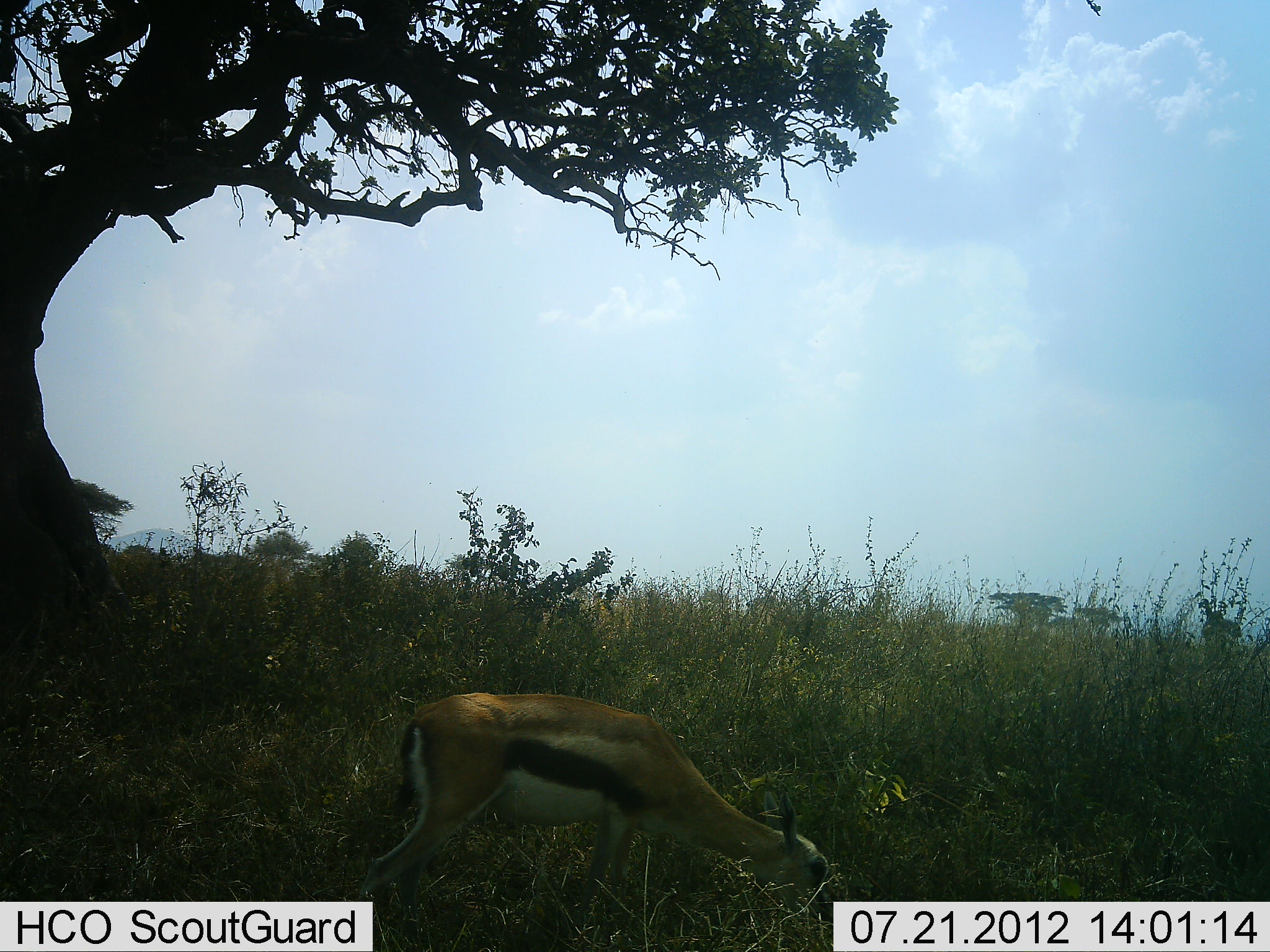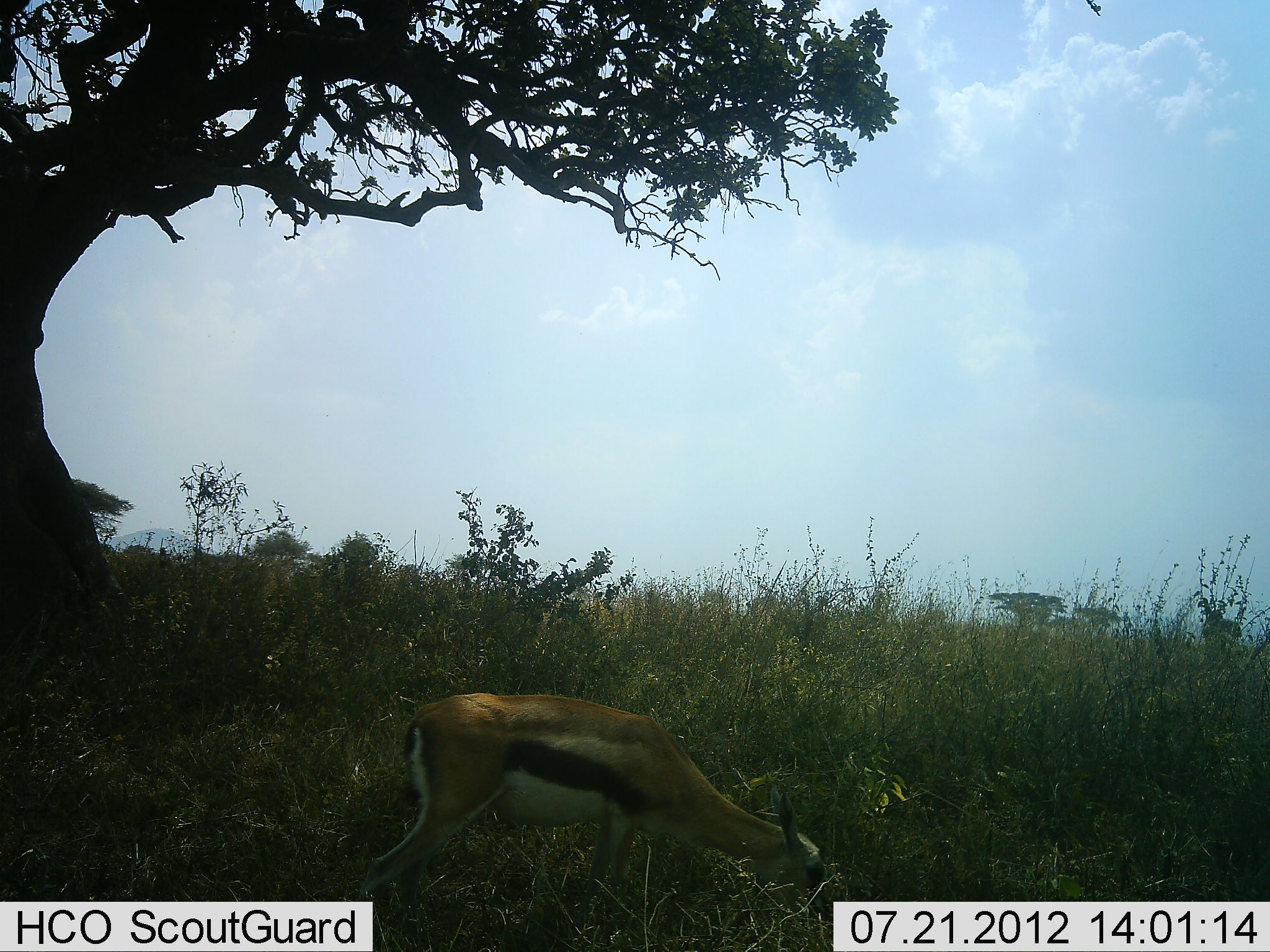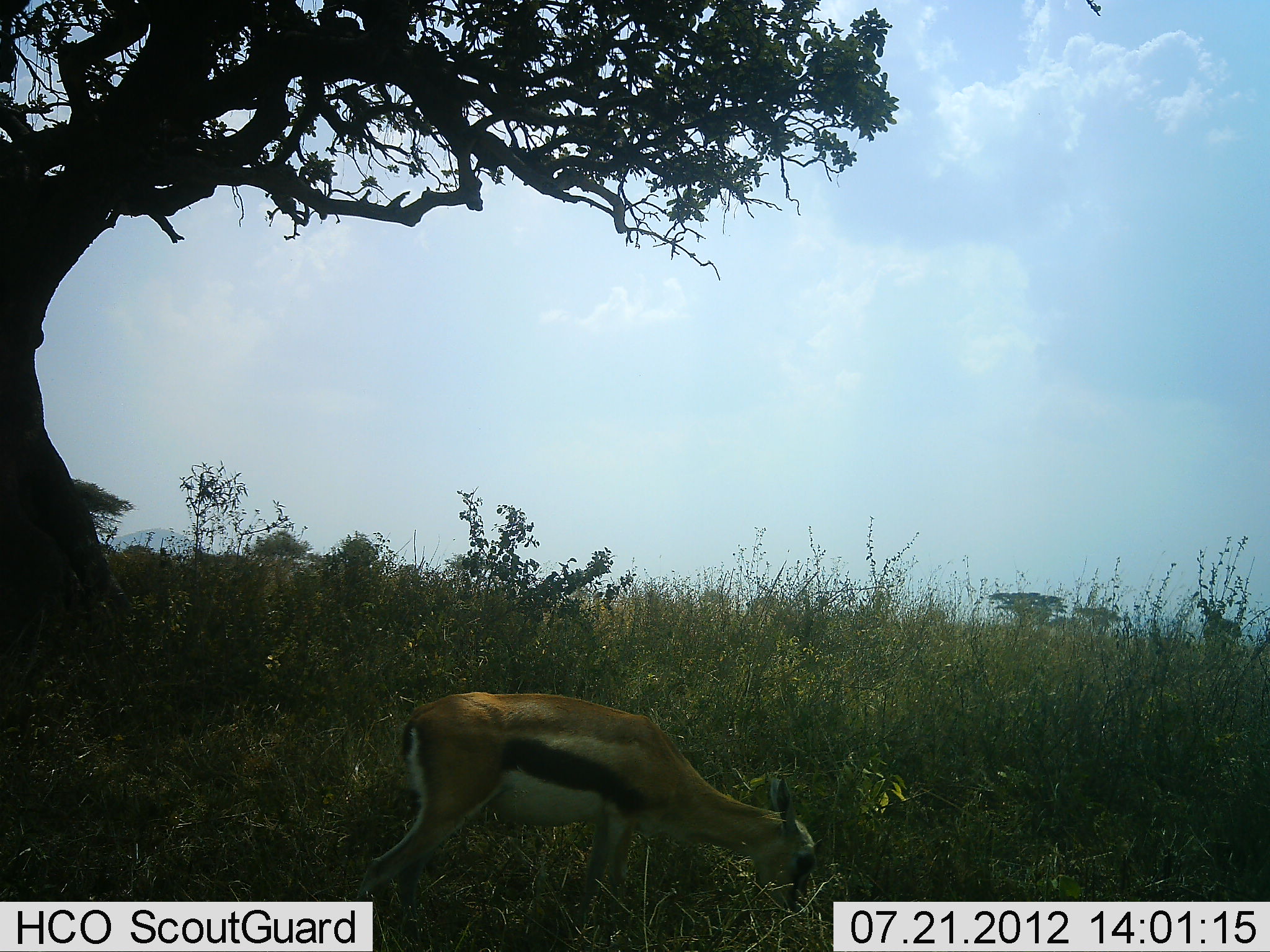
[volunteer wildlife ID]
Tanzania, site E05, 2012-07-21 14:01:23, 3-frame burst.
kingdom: Animalia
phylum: Chordata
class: Mammalia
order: Artiodactyla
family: Bovidae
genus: Eudorcas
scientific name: Eudorcas thomsonii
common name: thomson's gazelle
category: gazellethomsons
Gazellethomsons (thomson's gazelle) (Eudorcas thomsonii), count 1. Behavior (volunteer vote fractions): standing 10%, resting 0%, moving 0%, interacting 0%. Young present (vote fraction): 0%. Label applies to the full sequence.